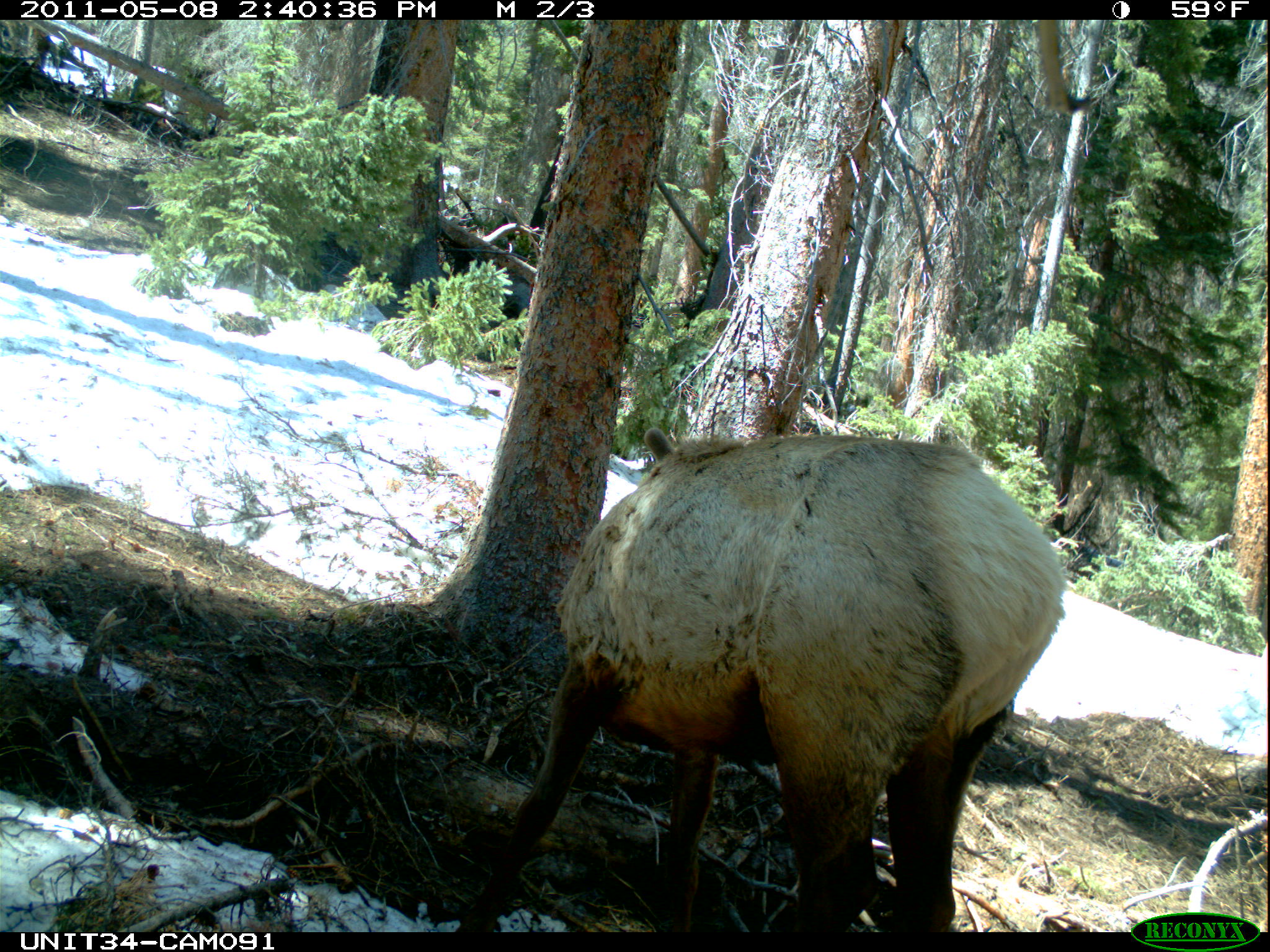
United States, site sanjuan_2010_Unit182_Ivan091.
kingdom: Animalia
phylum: Chordata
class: Mammalia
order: Artiodactyla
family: Cervidae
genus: Cervus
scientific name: Cervus elaphus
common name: red deer